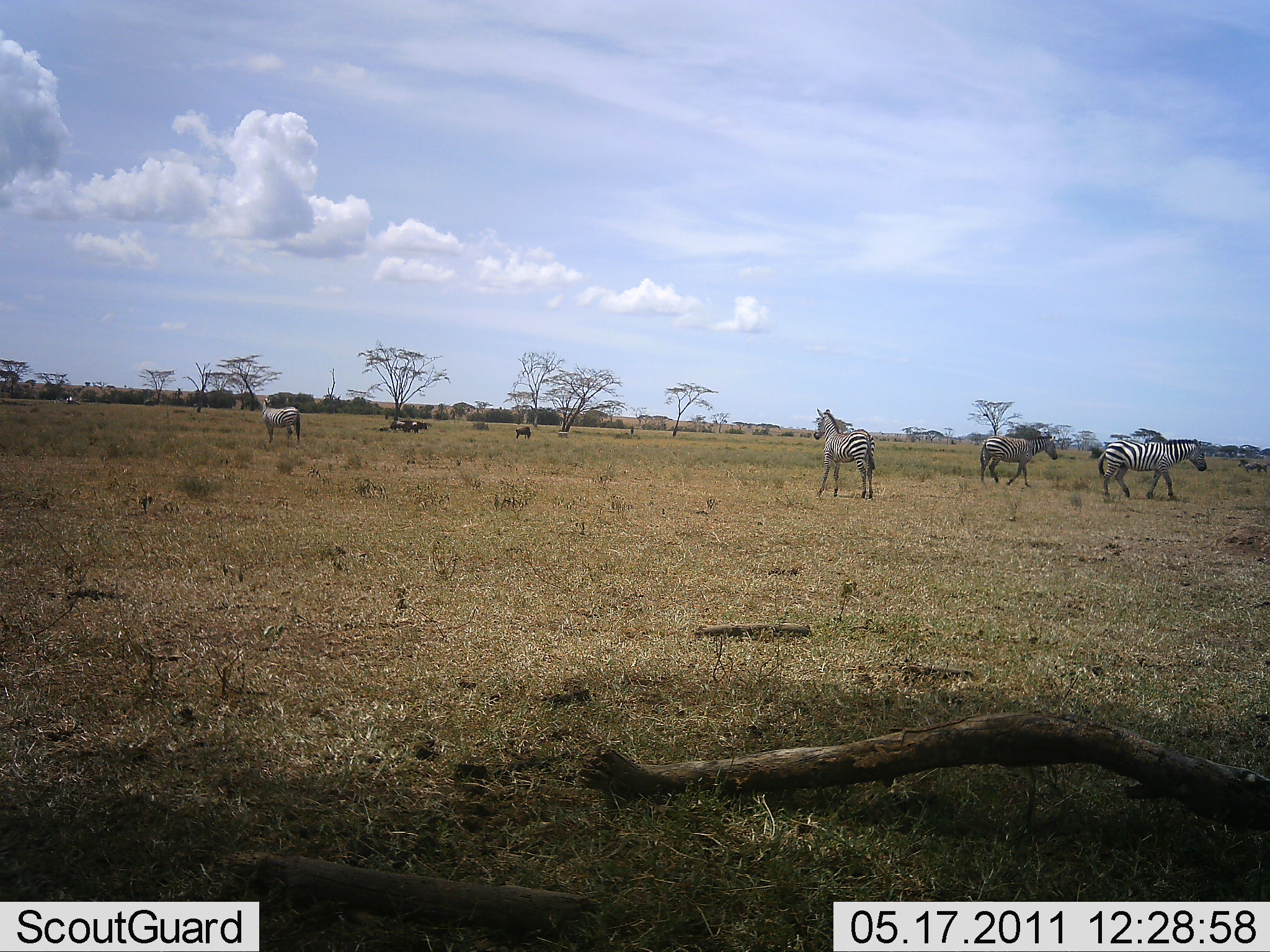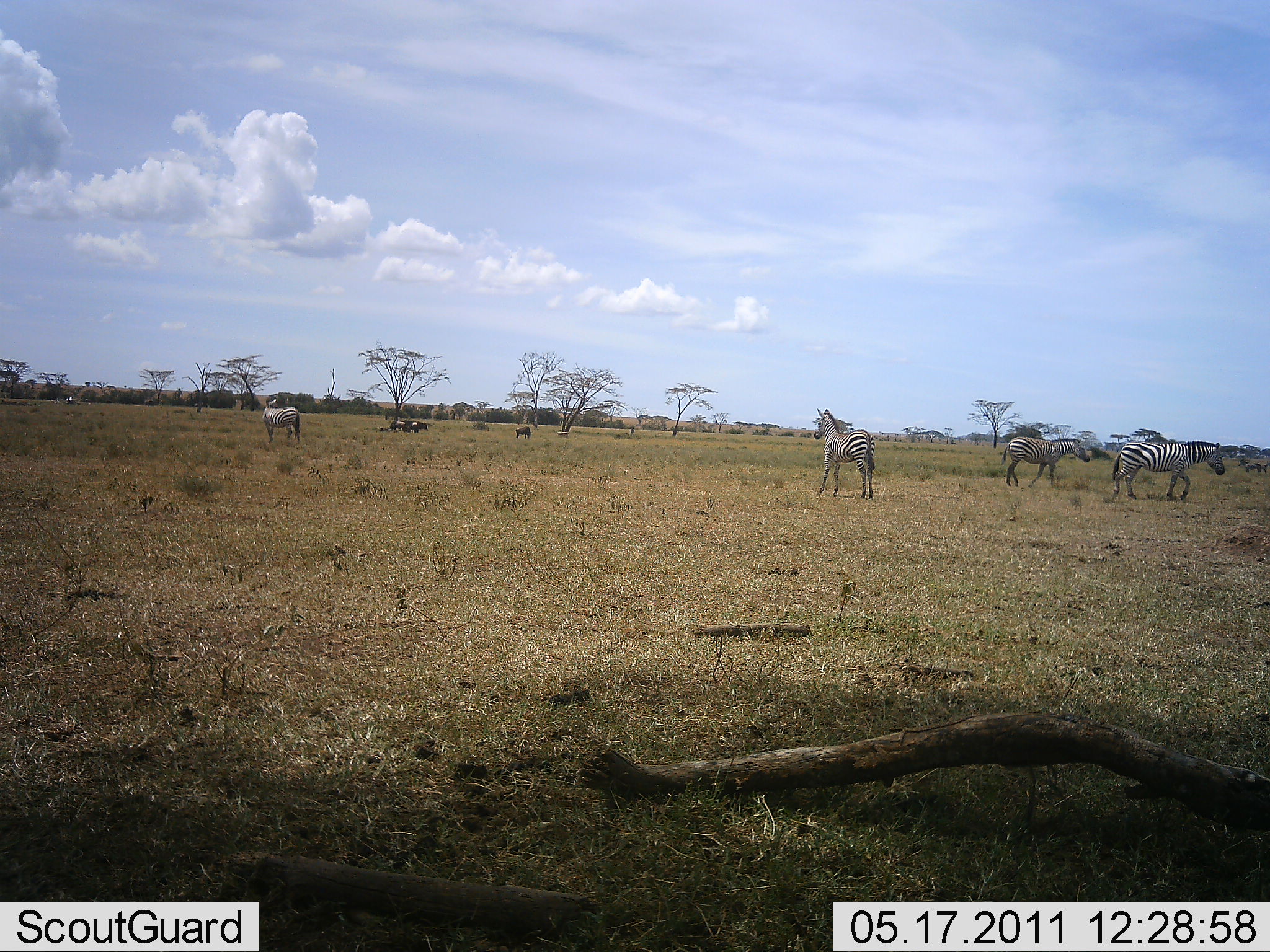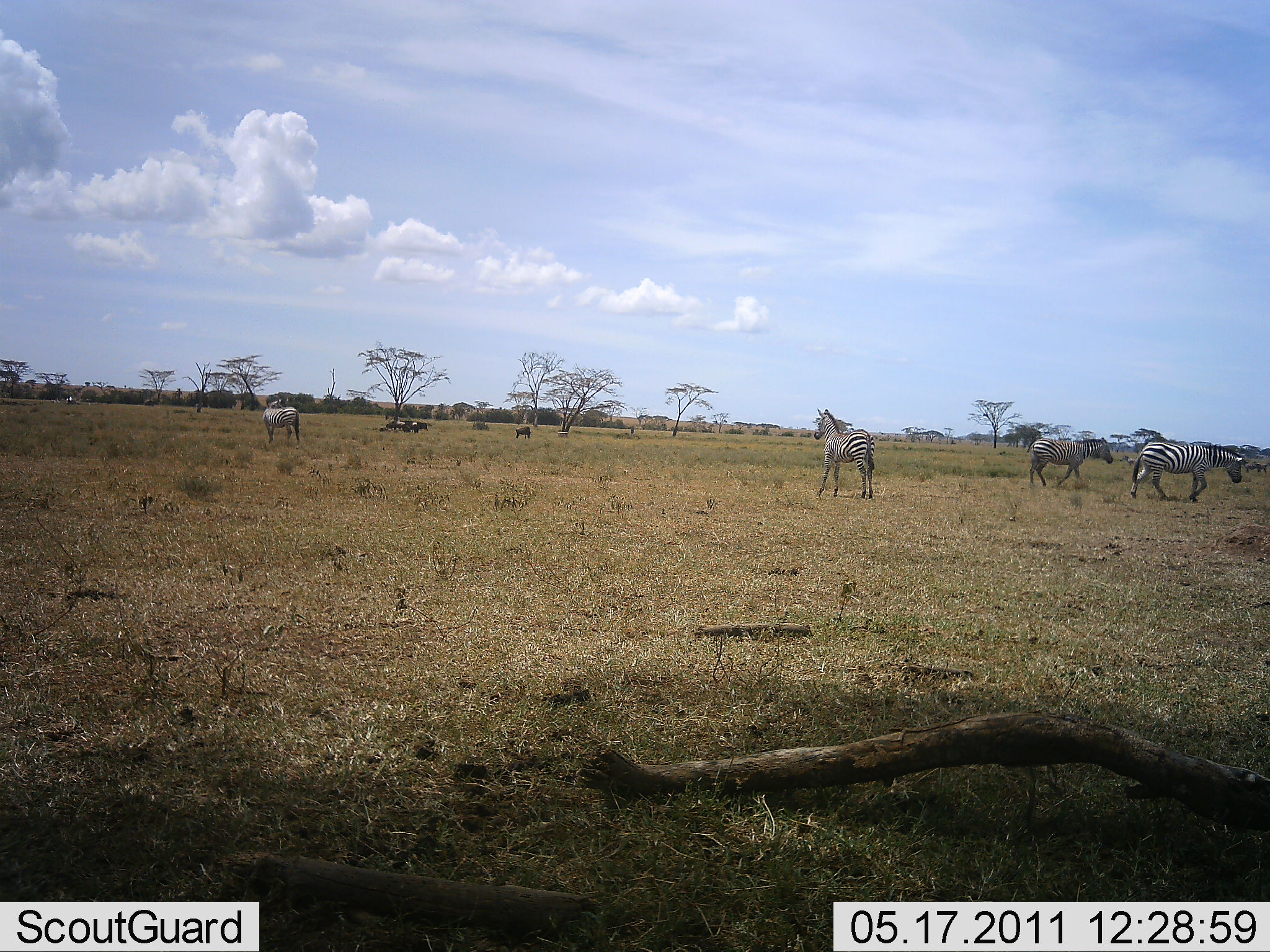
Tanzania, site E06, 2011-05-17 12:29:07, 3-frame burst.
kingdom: Animalia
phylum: Chordata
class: Mammalia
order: Perissodactyla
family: Equidae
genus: Equus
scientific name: Equus quagga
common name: plains zebra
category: zebra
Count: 4.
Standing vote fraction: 79%.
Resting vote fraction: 0%.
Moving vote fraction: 93%.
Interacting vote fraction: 0%.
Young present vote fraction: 0%.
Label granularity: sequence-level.